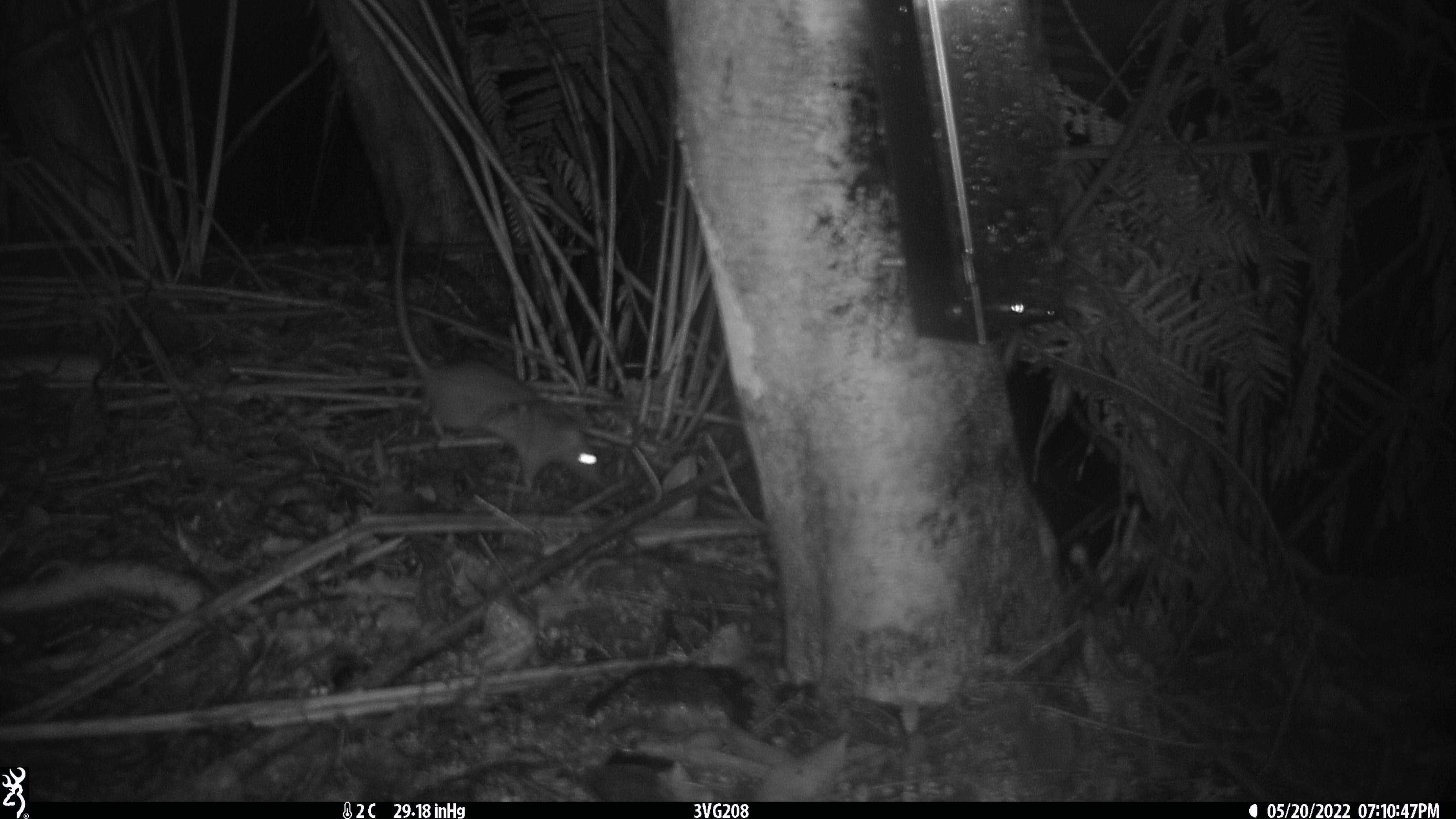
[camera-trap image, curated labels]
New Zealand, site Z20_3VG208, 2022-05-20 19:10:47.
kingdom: Animalia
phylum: Chordata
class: Mammalia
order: Rodentia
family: Muridae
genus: Rattus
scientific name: Rattus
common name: rat